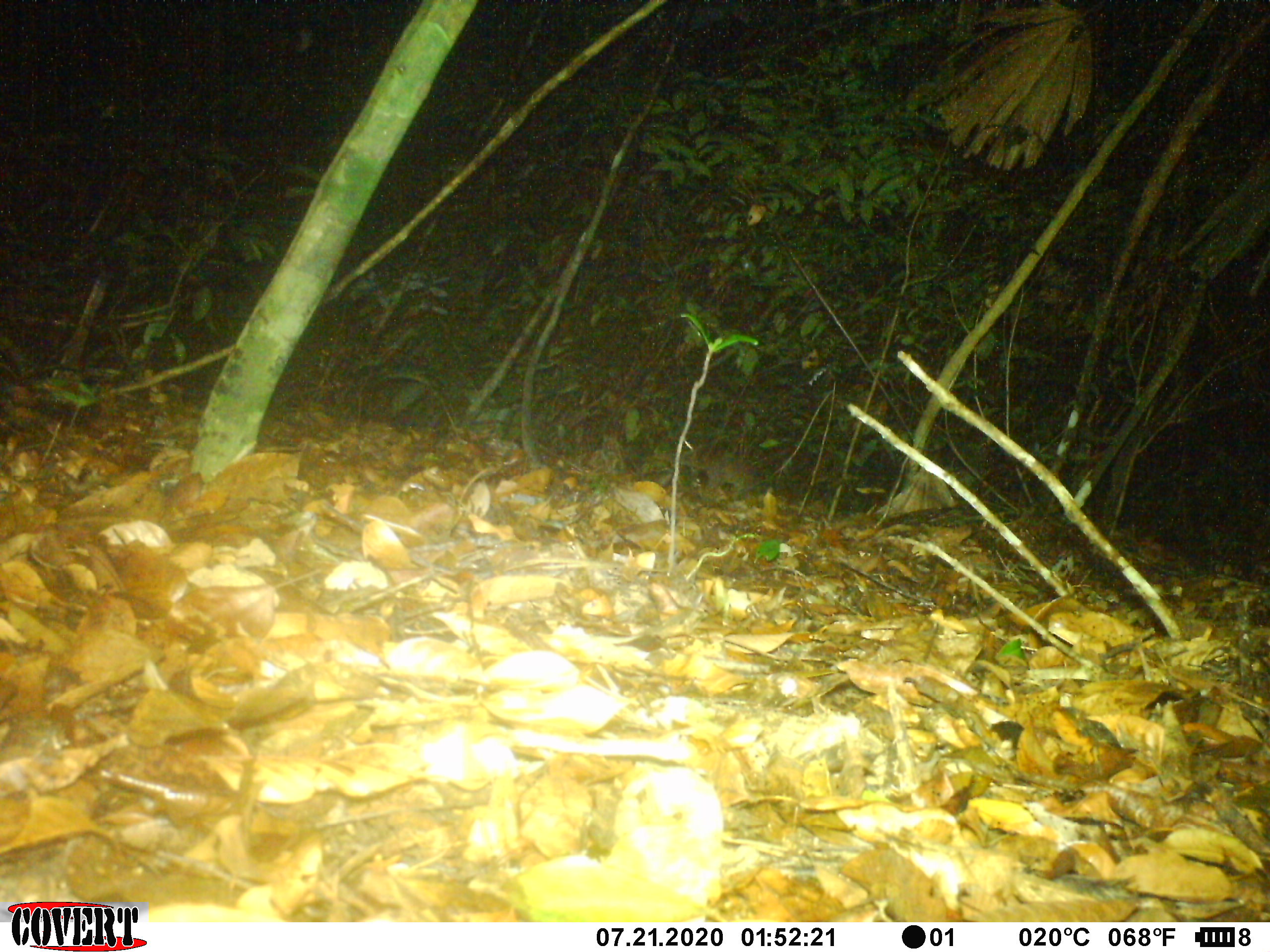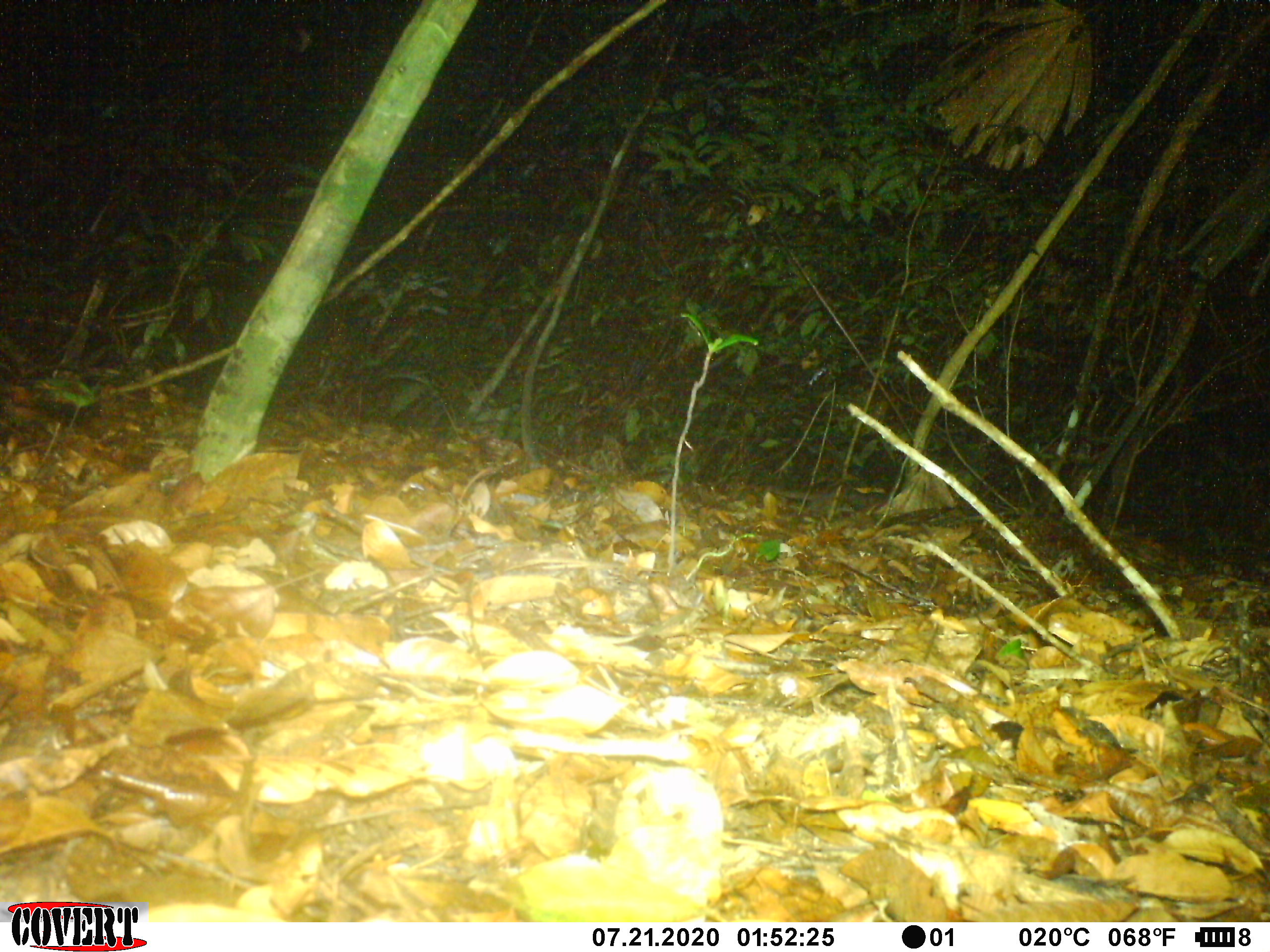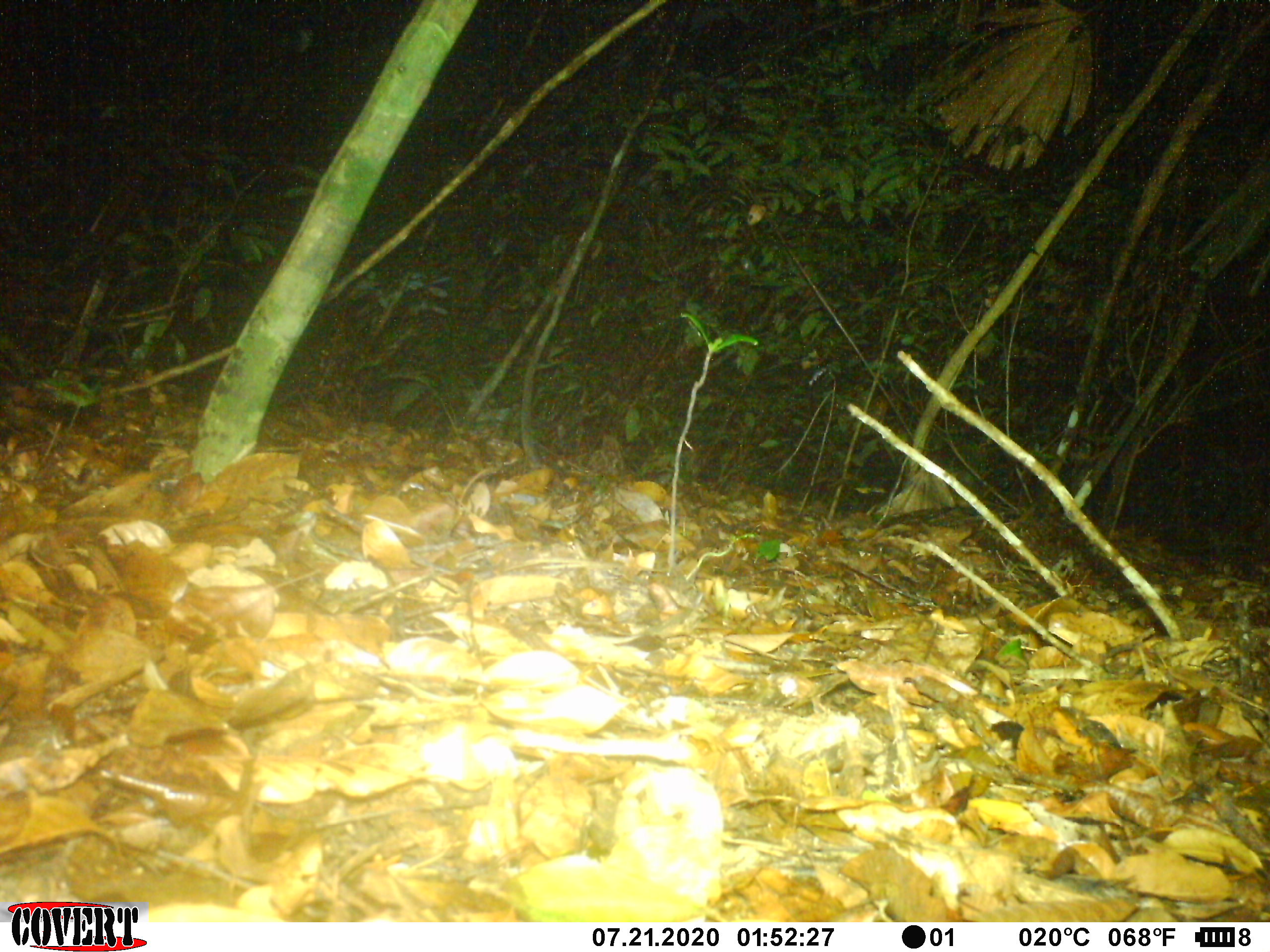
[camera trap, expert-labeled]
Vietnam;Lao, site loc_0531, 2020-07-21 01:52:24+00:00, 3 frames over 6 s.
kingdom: Animalia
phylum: Chordata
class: Mammalia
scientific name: Mammalia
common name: mammal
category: unidentified small mammal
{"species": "unidentified small mammal (mammal) (Mammalia)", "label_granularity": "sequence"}